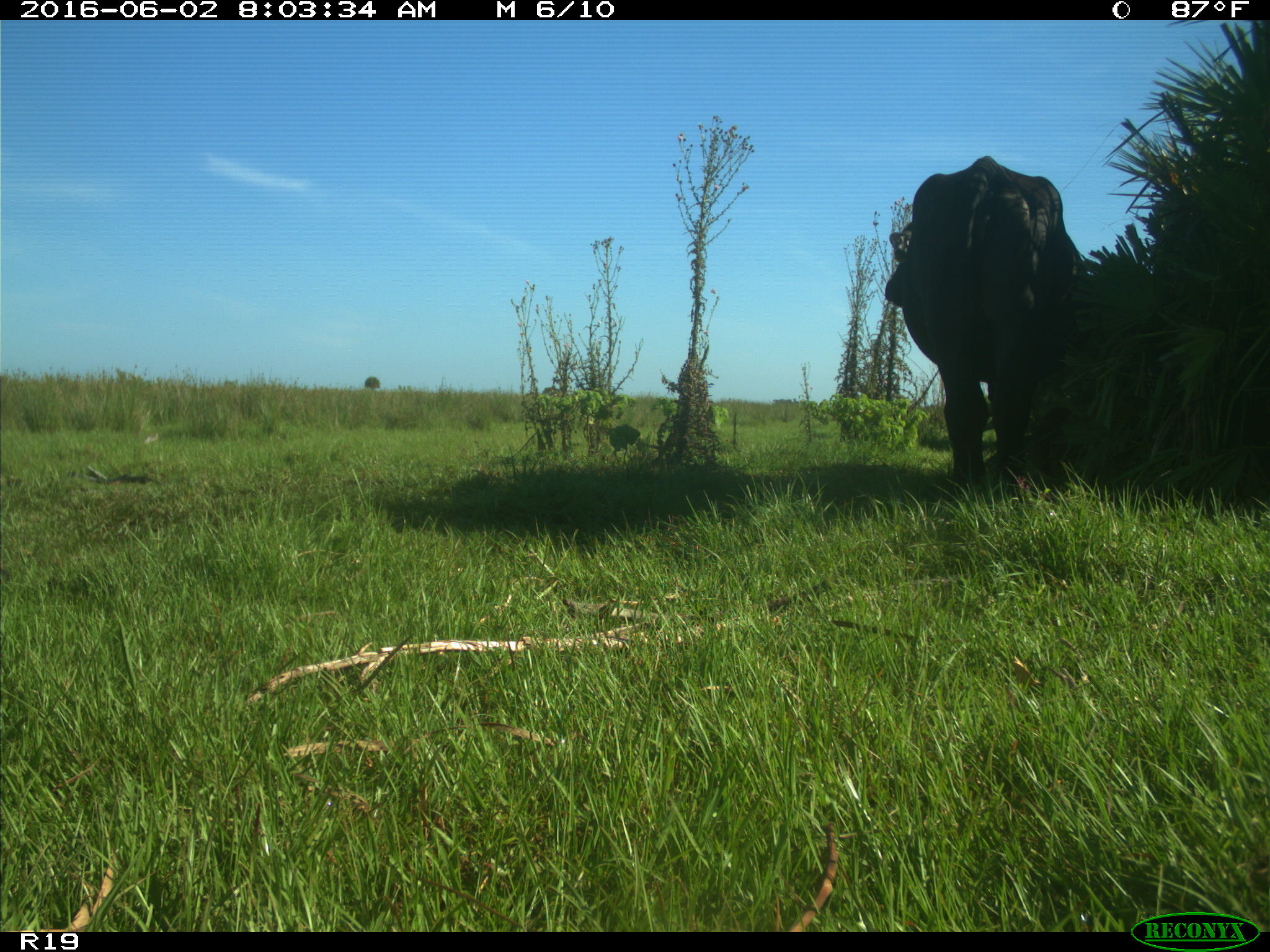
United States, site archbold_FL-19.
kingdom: Animalia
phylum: Chordata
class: Mammalia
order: Artiodactyla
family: Bovidae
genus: Bos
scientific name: Bos taurus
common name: domestic cow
Bos taurus (domestic cow).